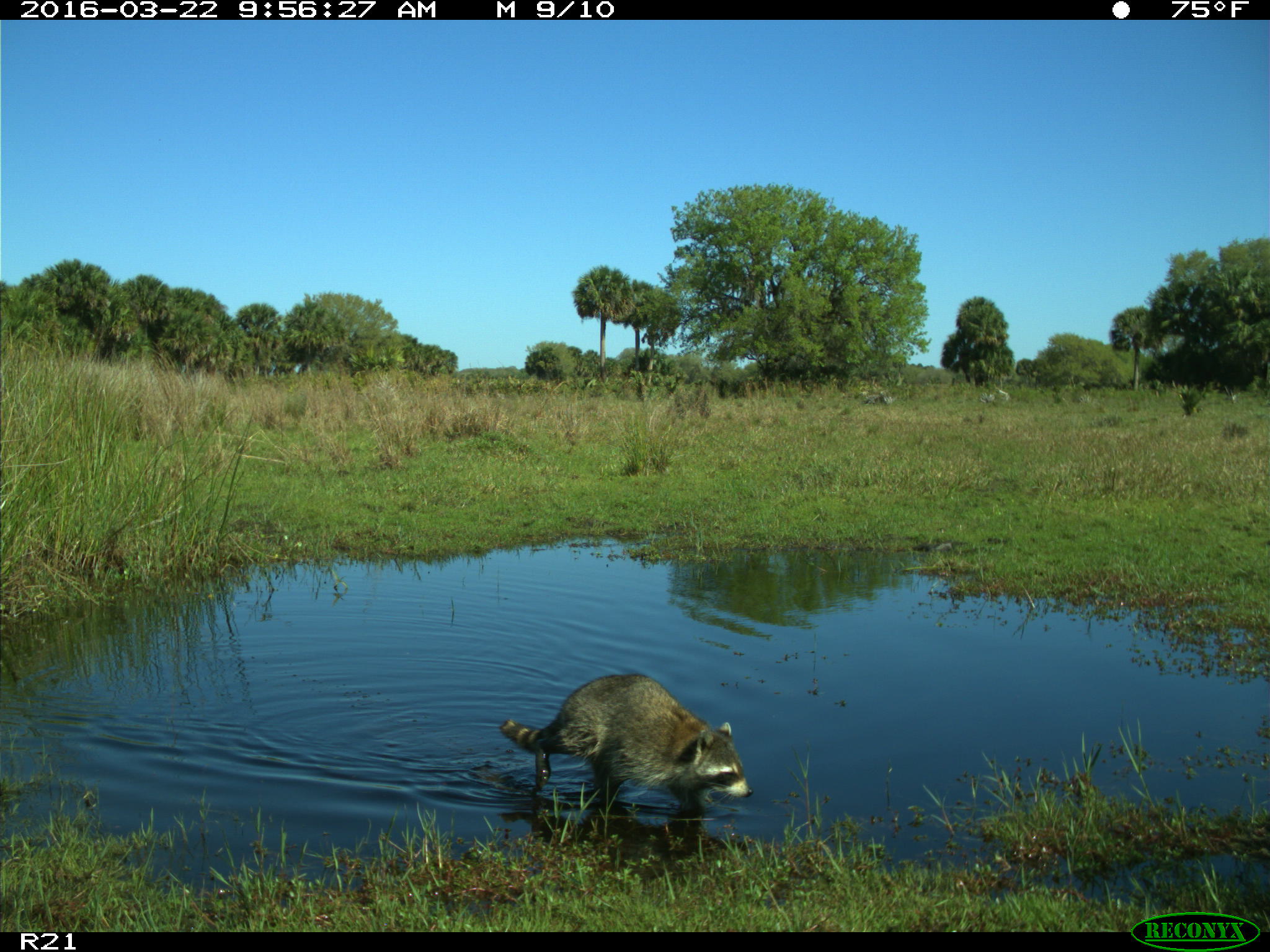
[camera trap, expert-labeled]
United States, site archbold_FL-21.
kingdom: Animalia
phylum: Chordata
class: Mammalia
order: Carnivora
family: Procyonidae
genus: Procyon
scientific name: Procyon lotor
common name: common raccoon